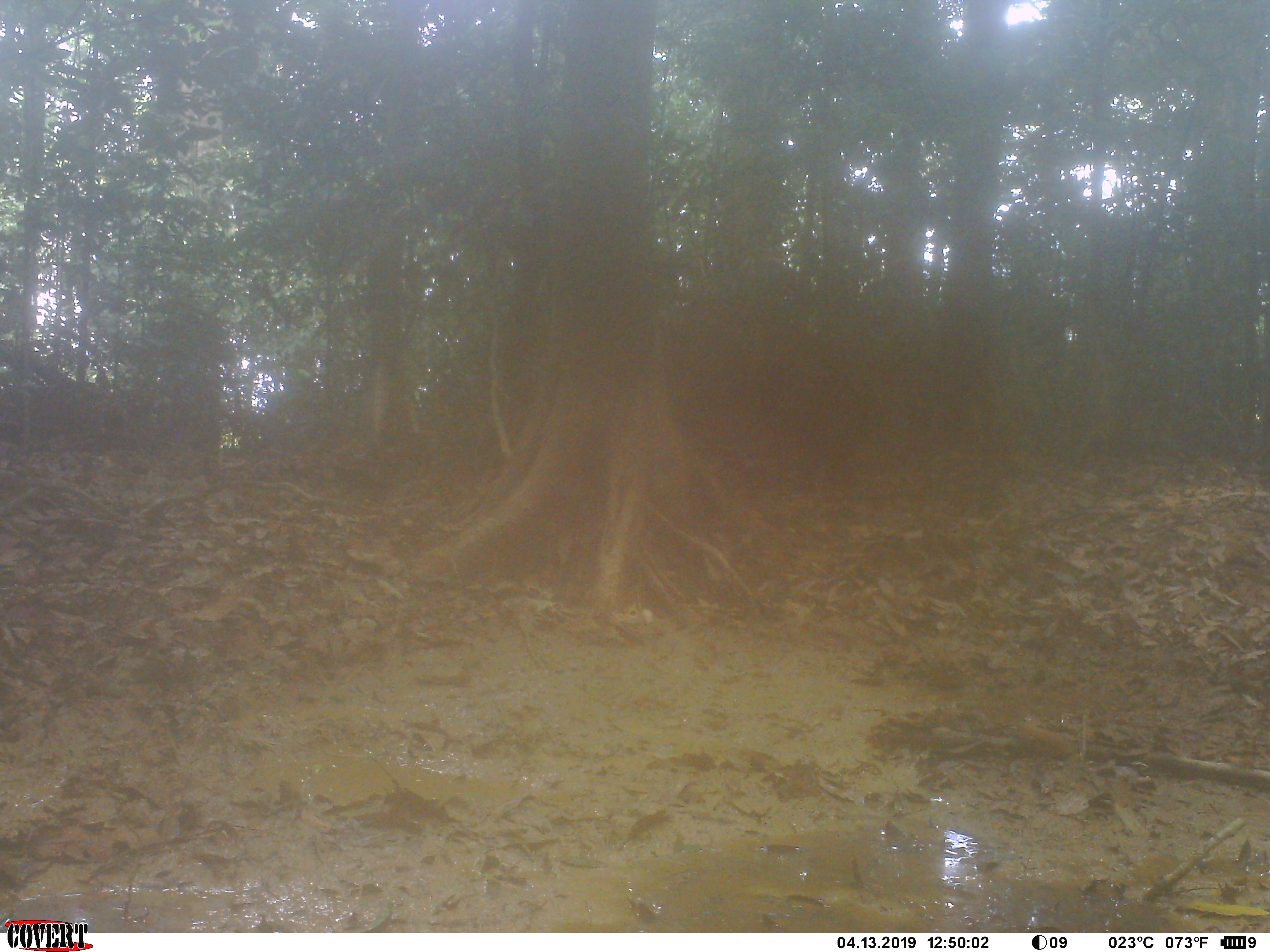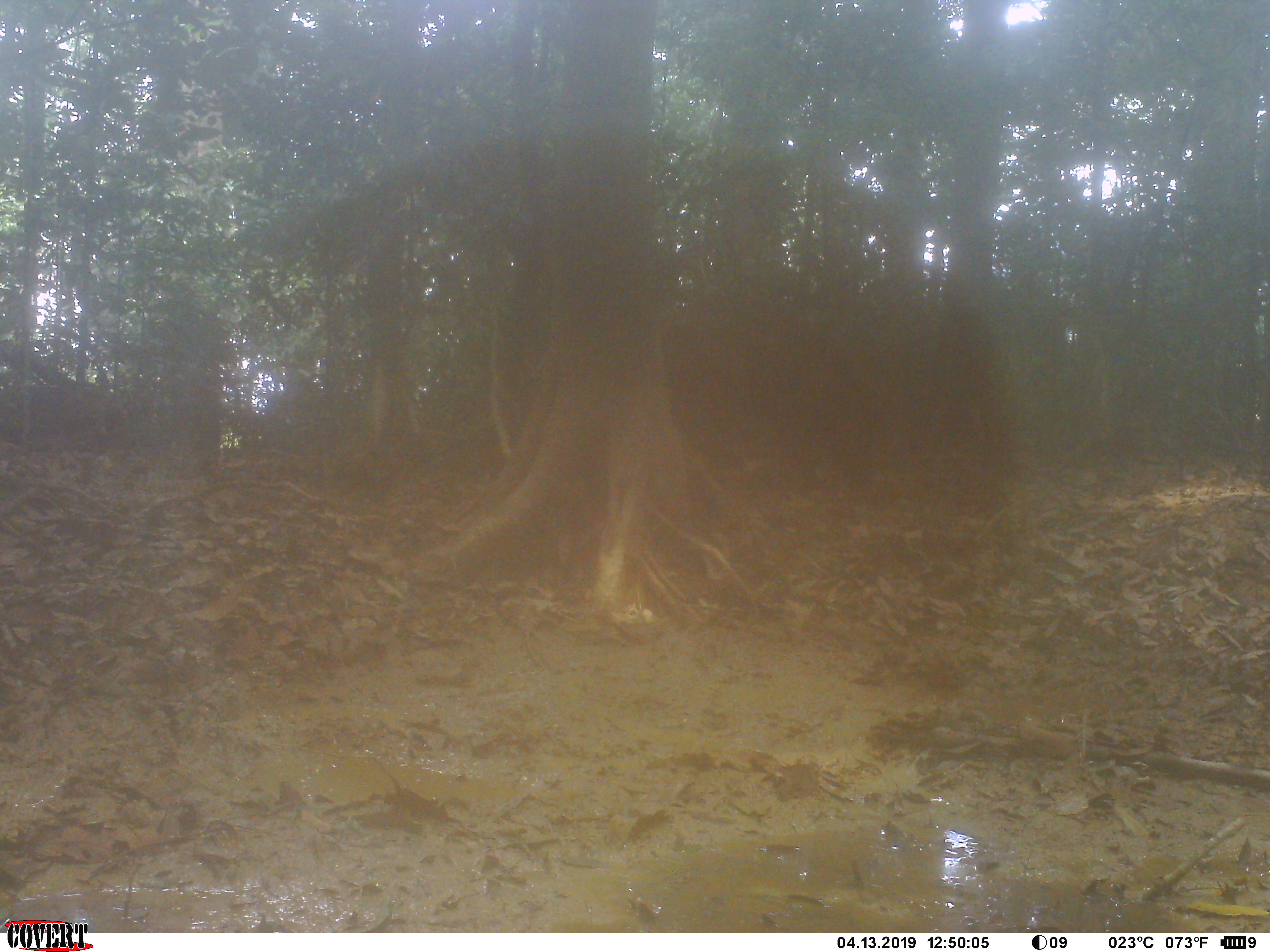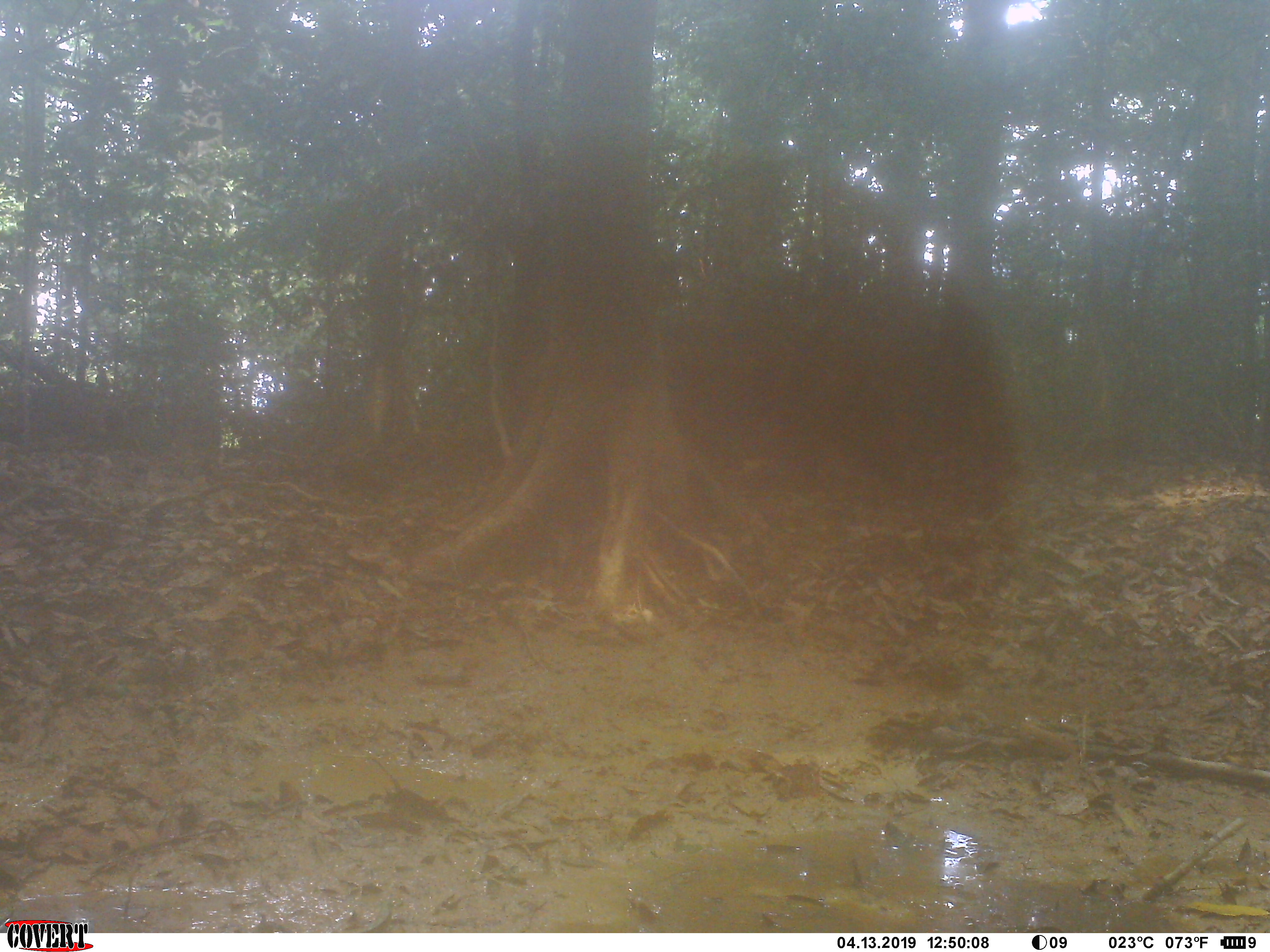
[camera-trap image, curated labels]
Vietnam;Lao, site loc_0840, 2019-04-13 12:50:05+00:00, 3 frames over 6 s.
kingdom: Animalia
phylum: Chordata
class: Mammalia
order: Artiodactyla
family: Suidae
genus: Sus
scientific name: Sus scrofa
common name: eurasian wild pig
Eurasian wild pig (Sus scrofa). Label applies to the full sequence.